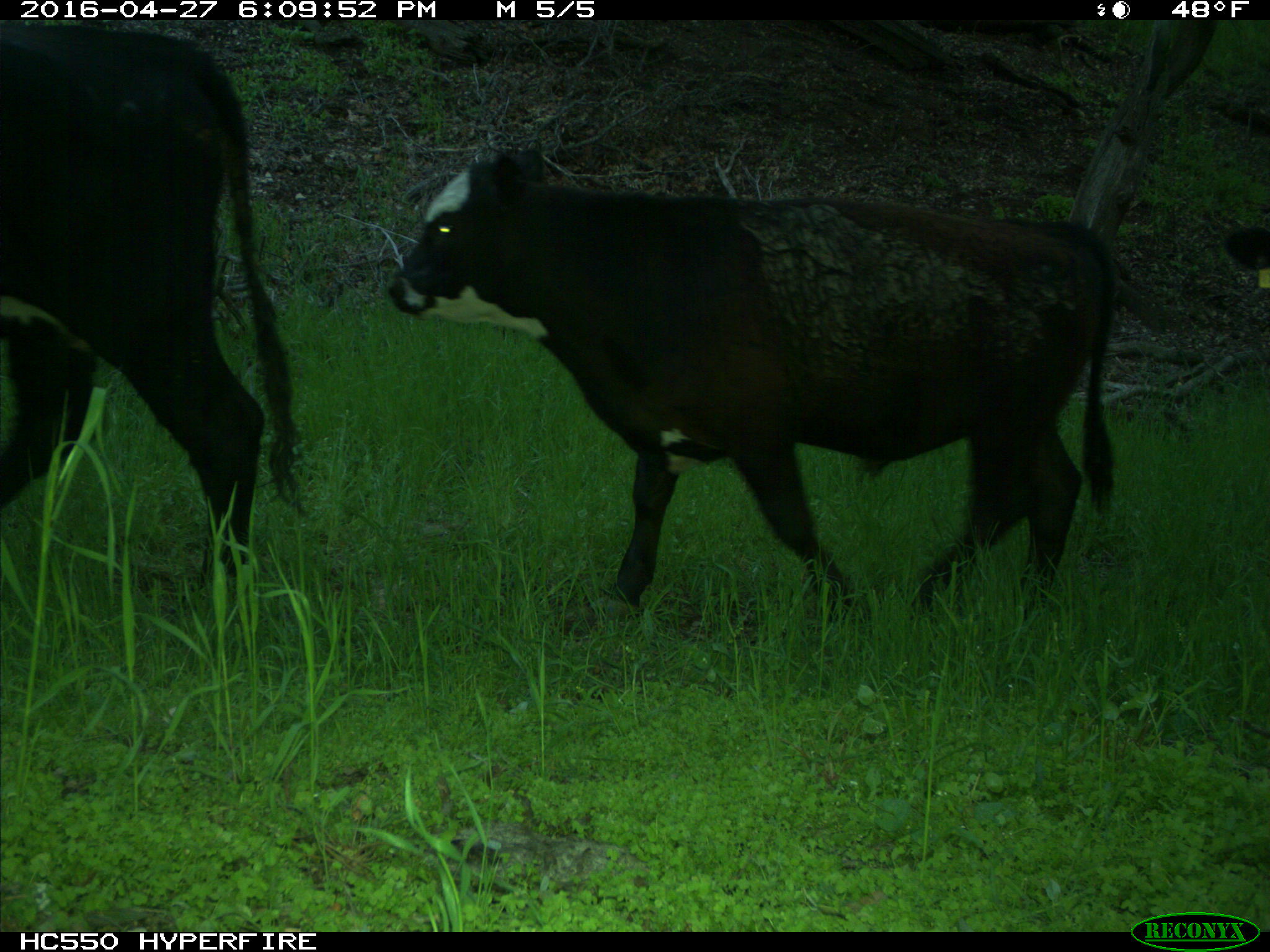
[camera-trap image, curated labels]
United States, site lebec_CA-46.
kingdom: Animalia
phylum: Chordata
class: Mammalia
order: Artiodactyla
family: Bovidae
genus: Bos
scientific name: Bos taurus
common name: domestic cow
Bos taurus (domestic cow).